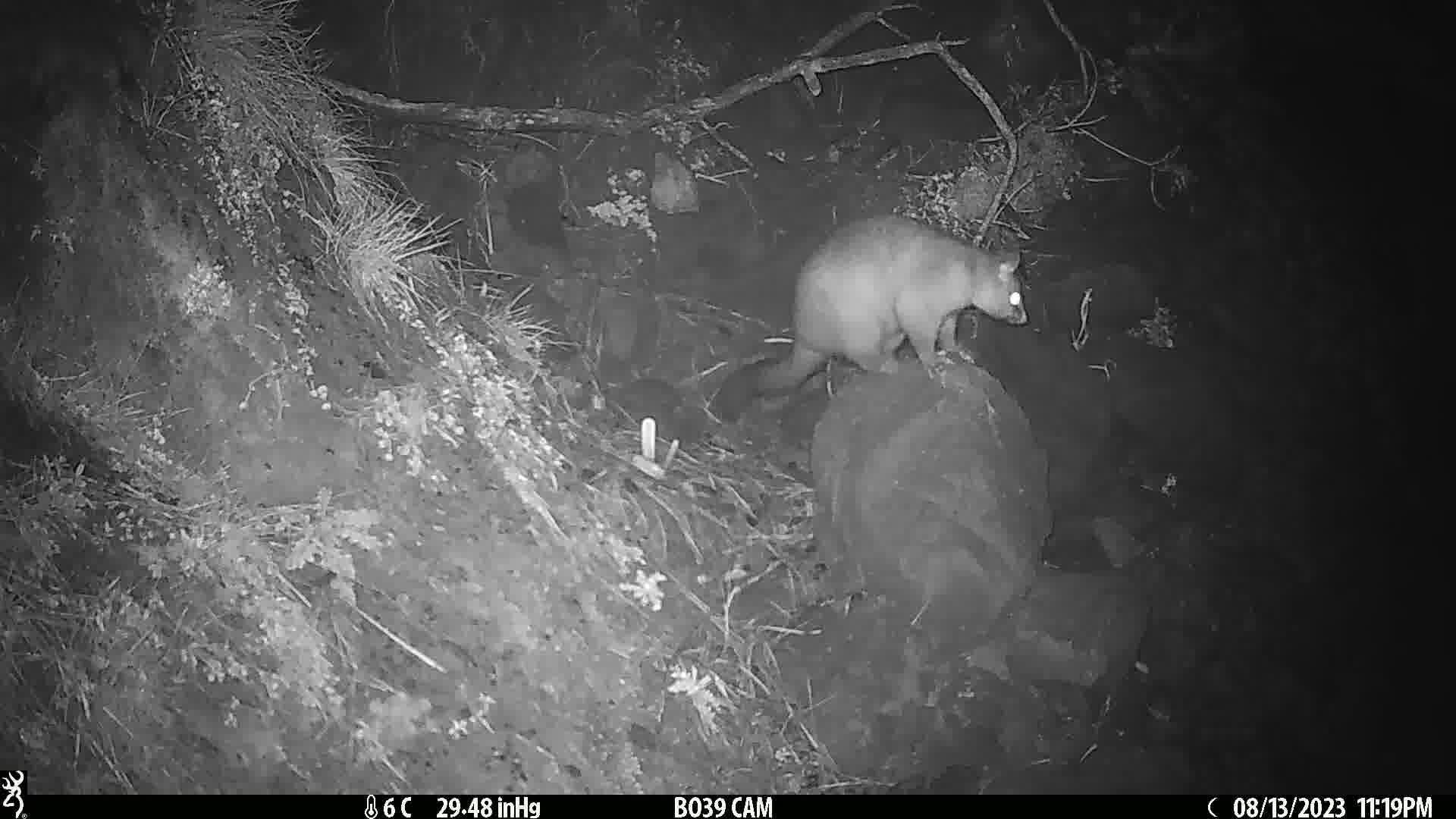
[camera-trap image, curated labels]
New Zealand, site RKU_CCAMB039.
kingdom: Animalia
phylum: Chordata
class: Mammalia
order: Diprotodontia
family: Phalangeridae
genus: Trichosurus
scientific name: Trichosurus vulpecula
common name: common brushtail possum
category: possum